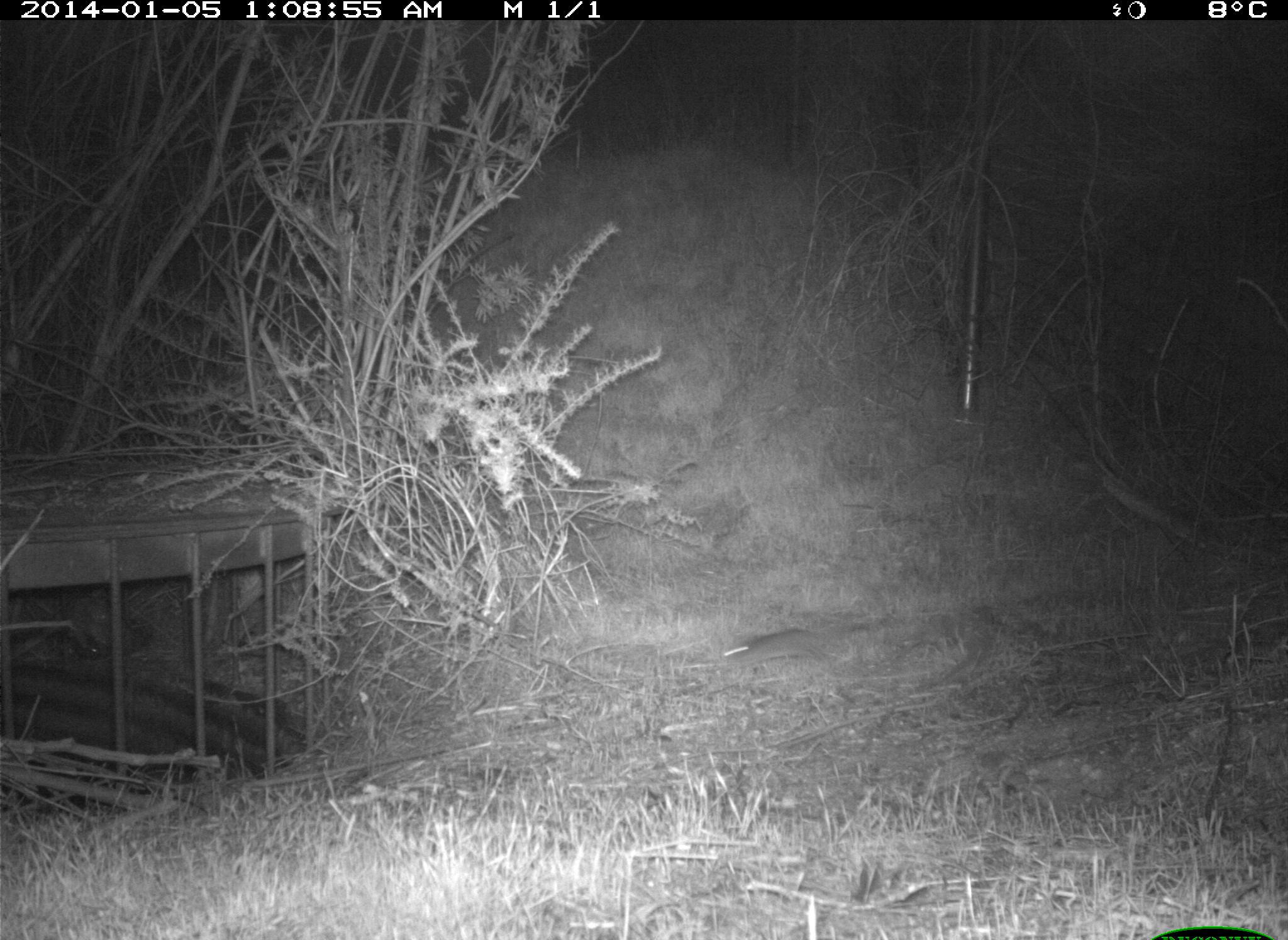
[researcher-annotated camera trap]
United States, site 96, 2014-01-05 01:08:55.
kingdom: Animalia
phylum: Chordata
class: Mammalia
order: Rodentia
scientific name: Rodentia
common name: rodent